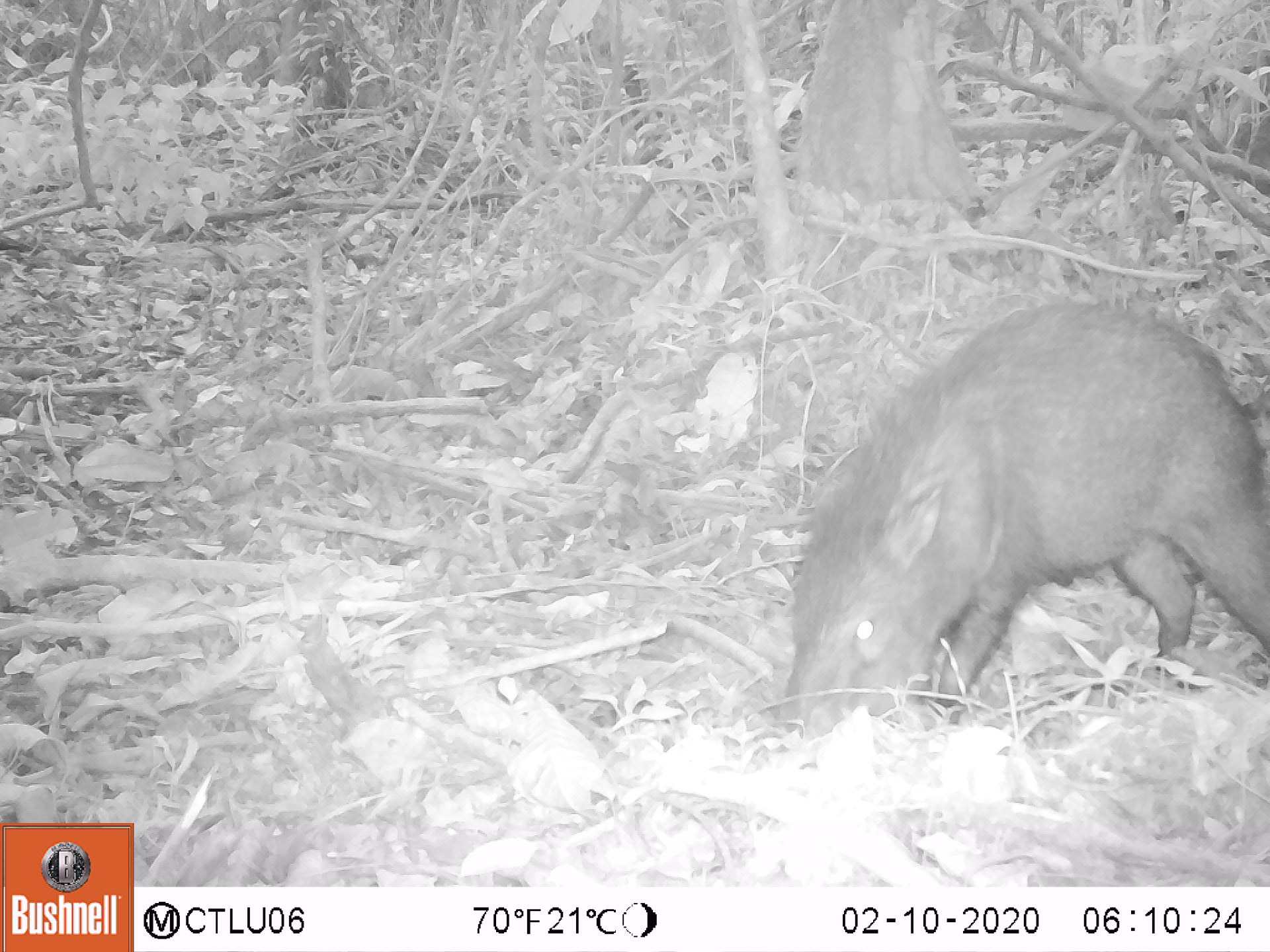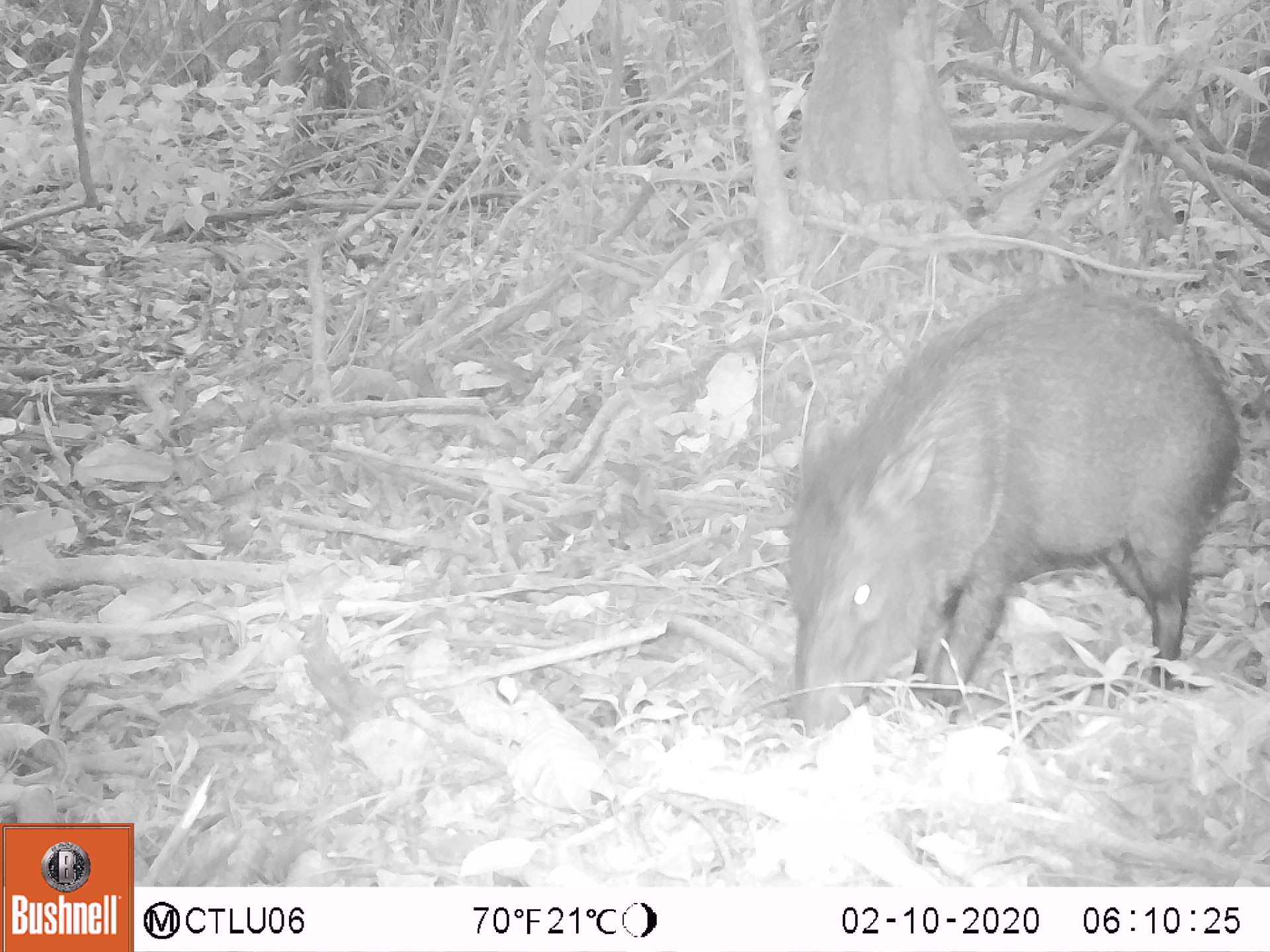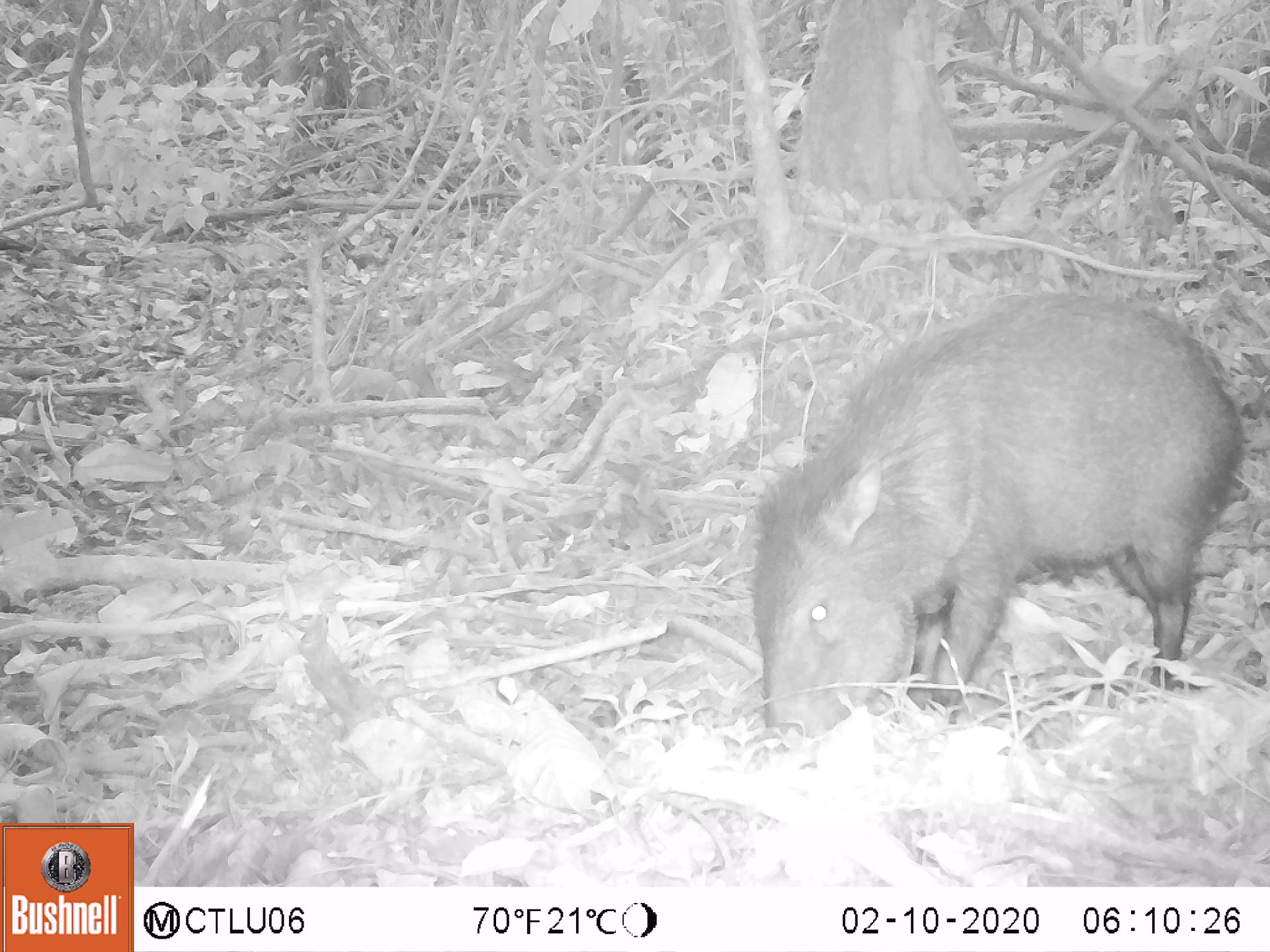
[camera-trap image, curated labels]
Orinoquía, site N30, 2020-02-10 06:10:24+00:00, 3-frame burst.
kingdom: Animalia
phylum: Chordata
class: Mammalia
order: Artiodactyla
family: Tayassuidae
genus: Pecari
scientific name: Pecari tajacu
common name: collared peccary